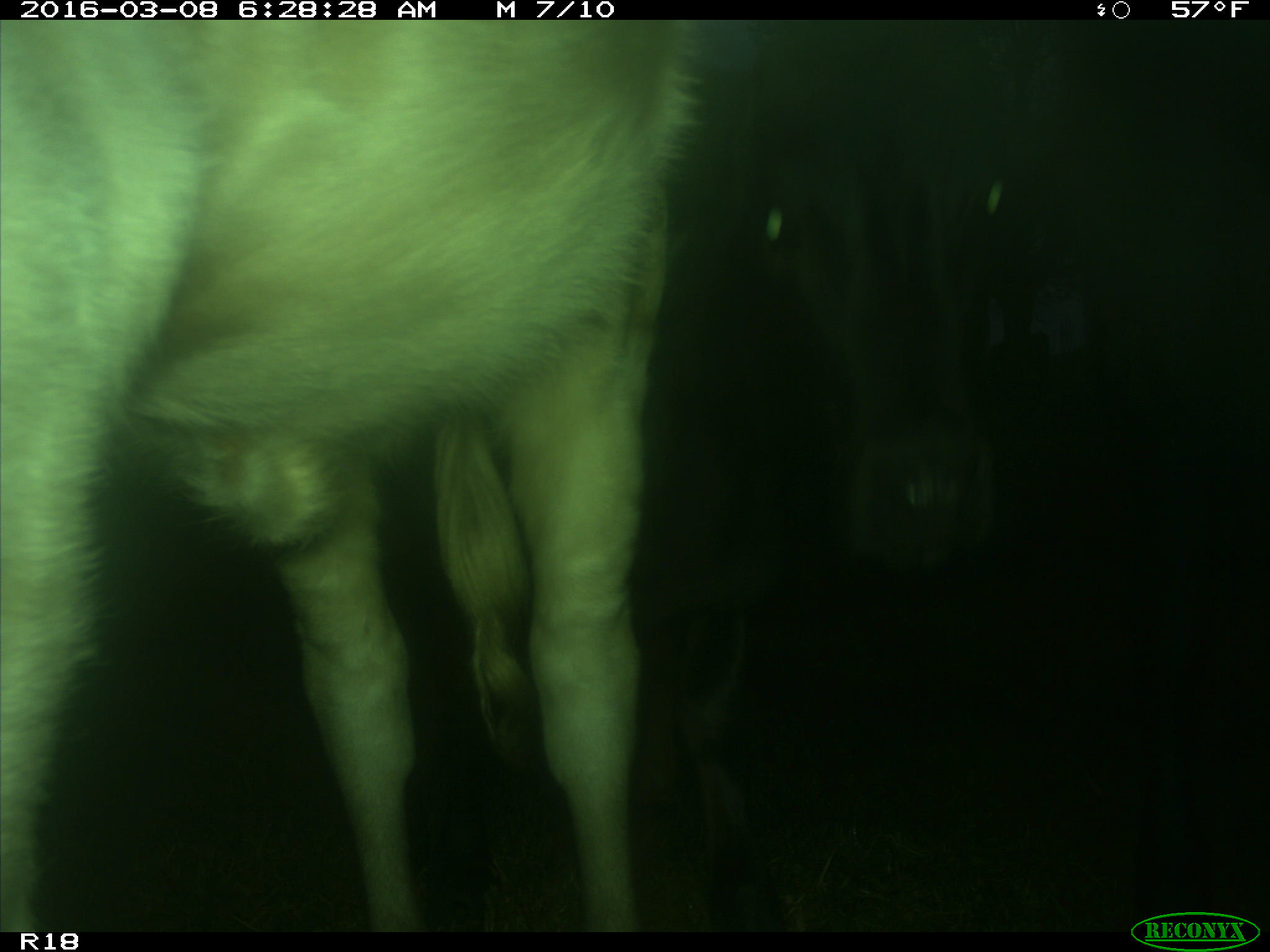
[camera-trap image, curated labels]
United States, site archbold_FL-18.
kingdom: Animalia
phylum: Chordata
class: Mammalia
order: Artiodactyla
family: Bovidae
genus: Bos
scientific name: Bos taurus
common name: domestic cow